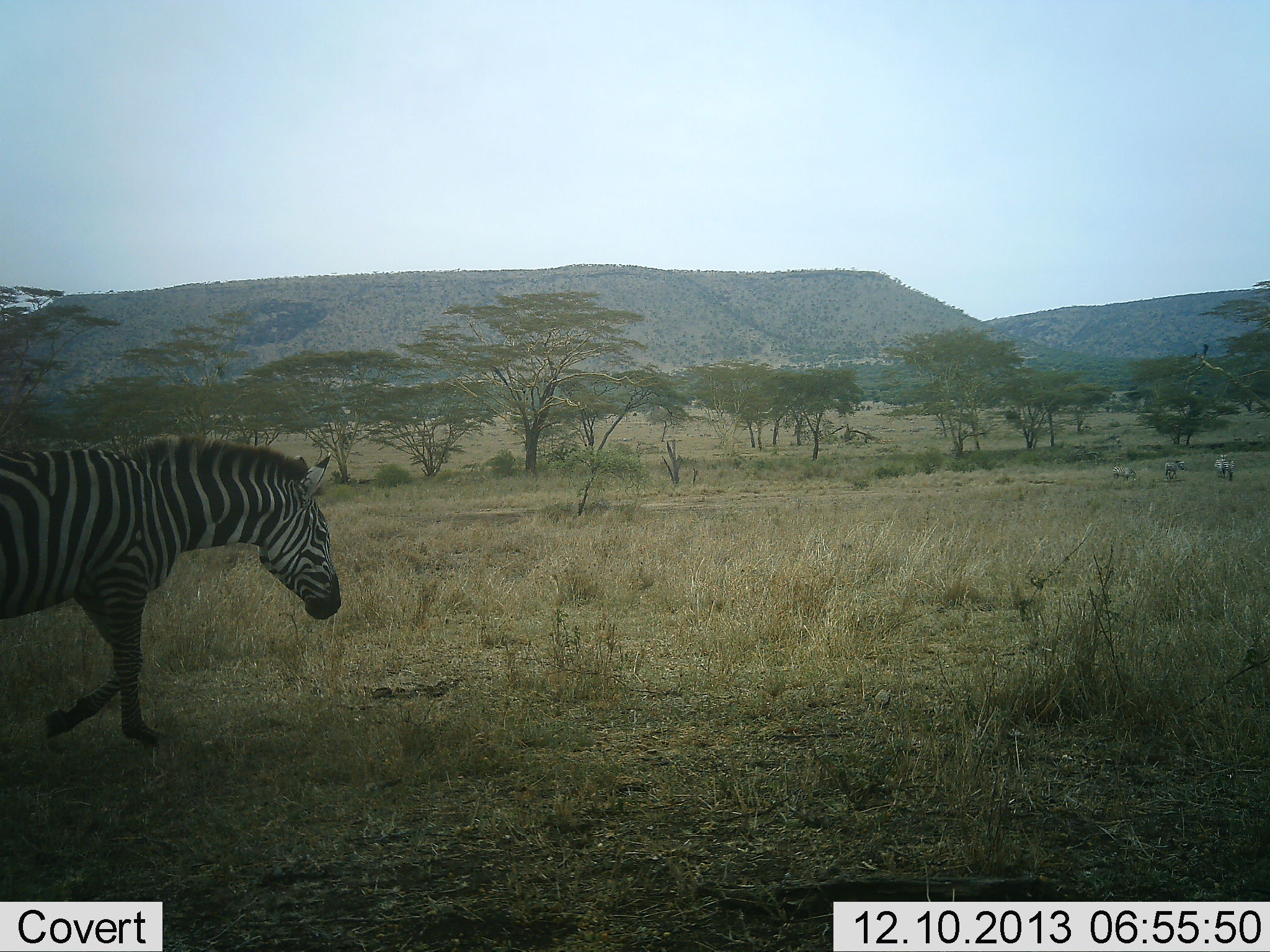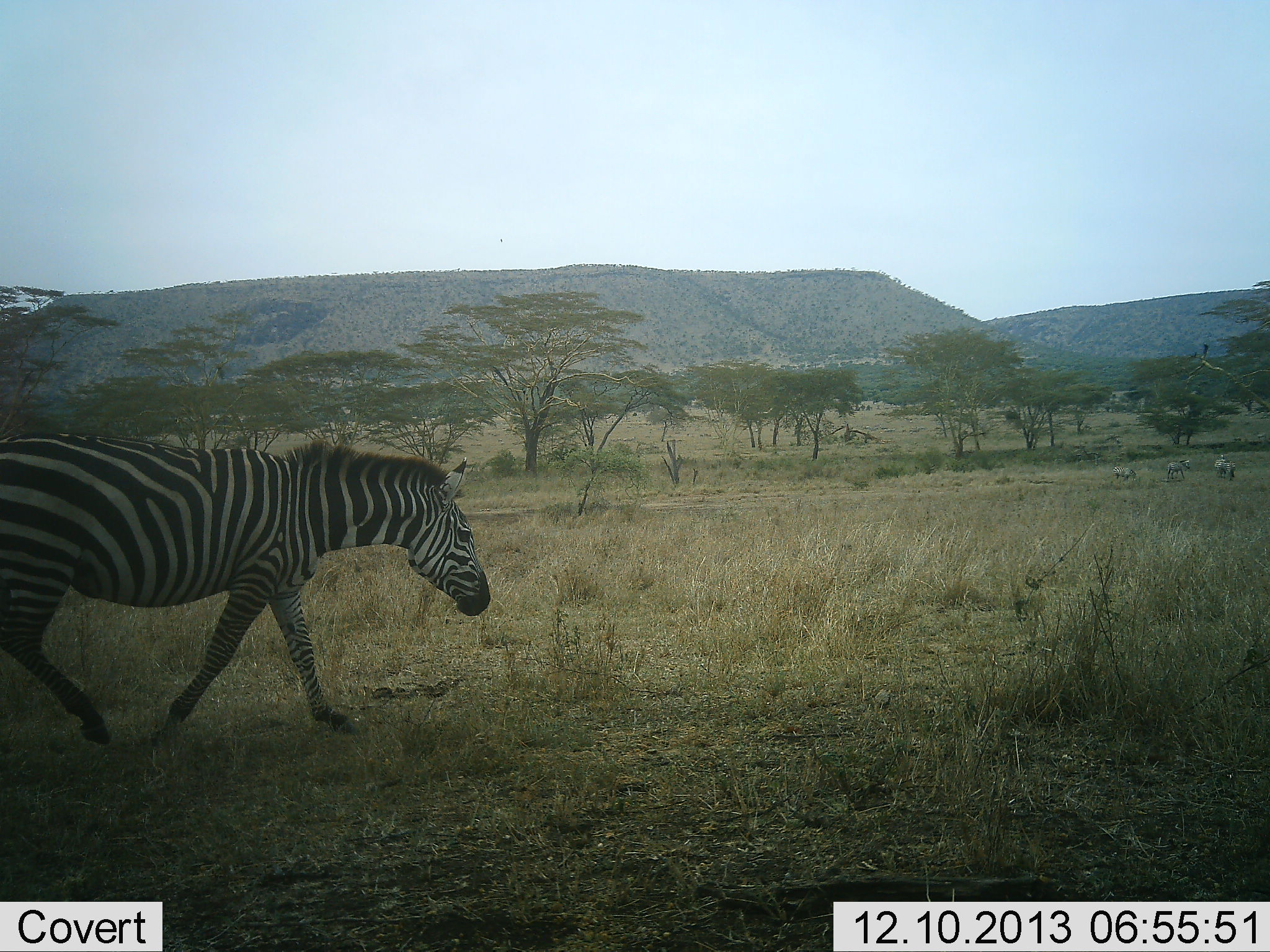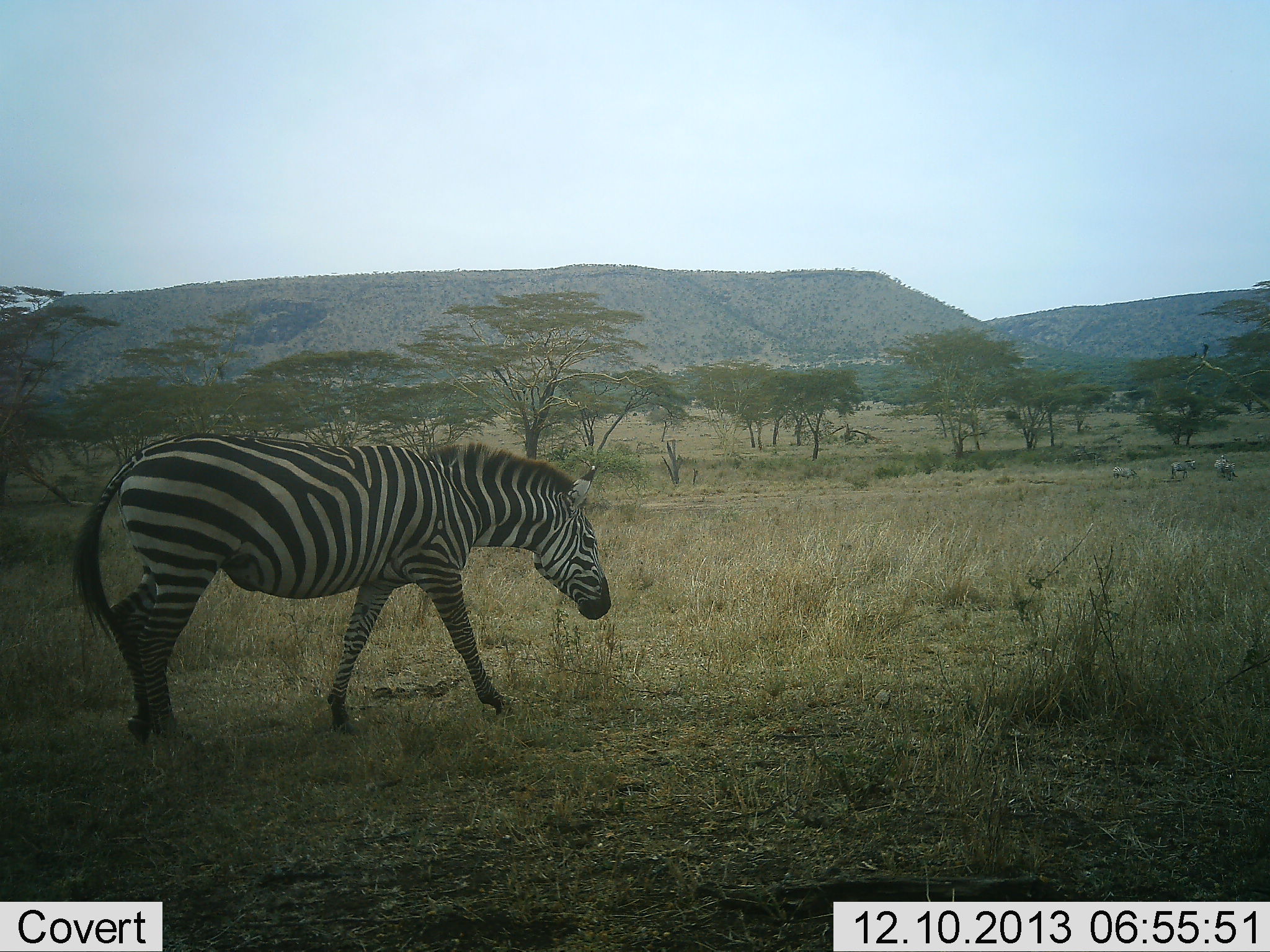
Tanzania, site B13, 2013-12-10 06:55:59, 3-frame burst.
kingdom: Animalia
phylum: Chordata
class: Mammalia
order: Perissodactyla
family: Equidae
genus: Equus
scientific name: Equus quagga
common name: plains zebra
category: zebra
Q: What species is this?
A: Zebra (plains zebra) (Equus quagga).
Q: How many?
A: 1.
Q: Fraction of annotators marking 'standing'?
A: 20%.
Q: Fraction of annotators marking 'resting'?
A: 0%.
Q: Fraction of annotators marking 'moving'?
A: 100%.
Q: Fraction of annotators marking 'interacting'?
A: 0%.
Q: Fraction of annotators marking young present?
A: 0%.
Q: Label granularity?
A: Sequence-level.